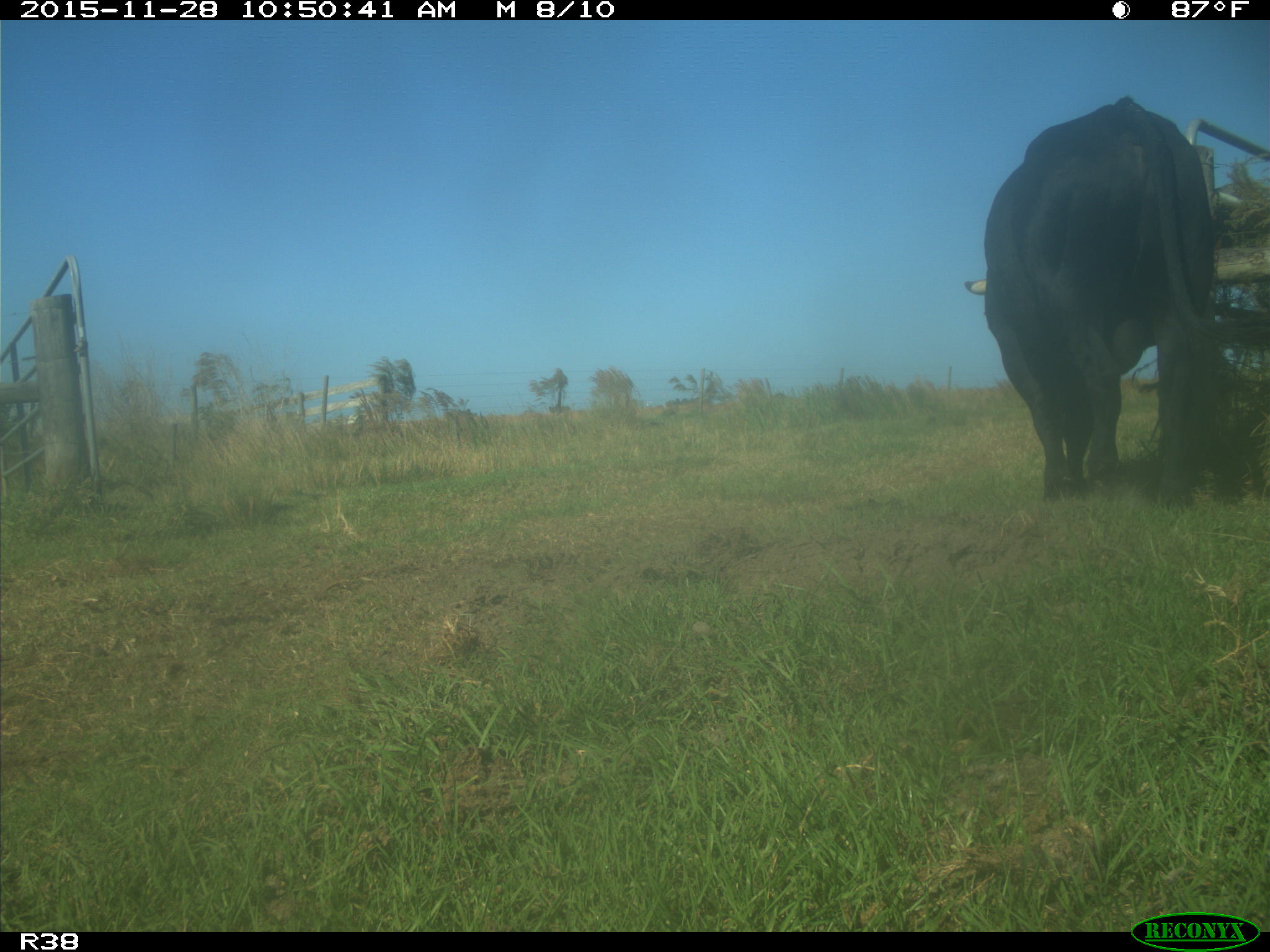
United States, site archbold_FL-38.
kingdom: Animalia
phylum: Chordata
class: Mammalia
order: Artiodactyla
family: Bovidae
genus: Bos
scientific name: Bos taurus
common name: domestic cow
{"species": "Bos taurus (domestic cow)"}